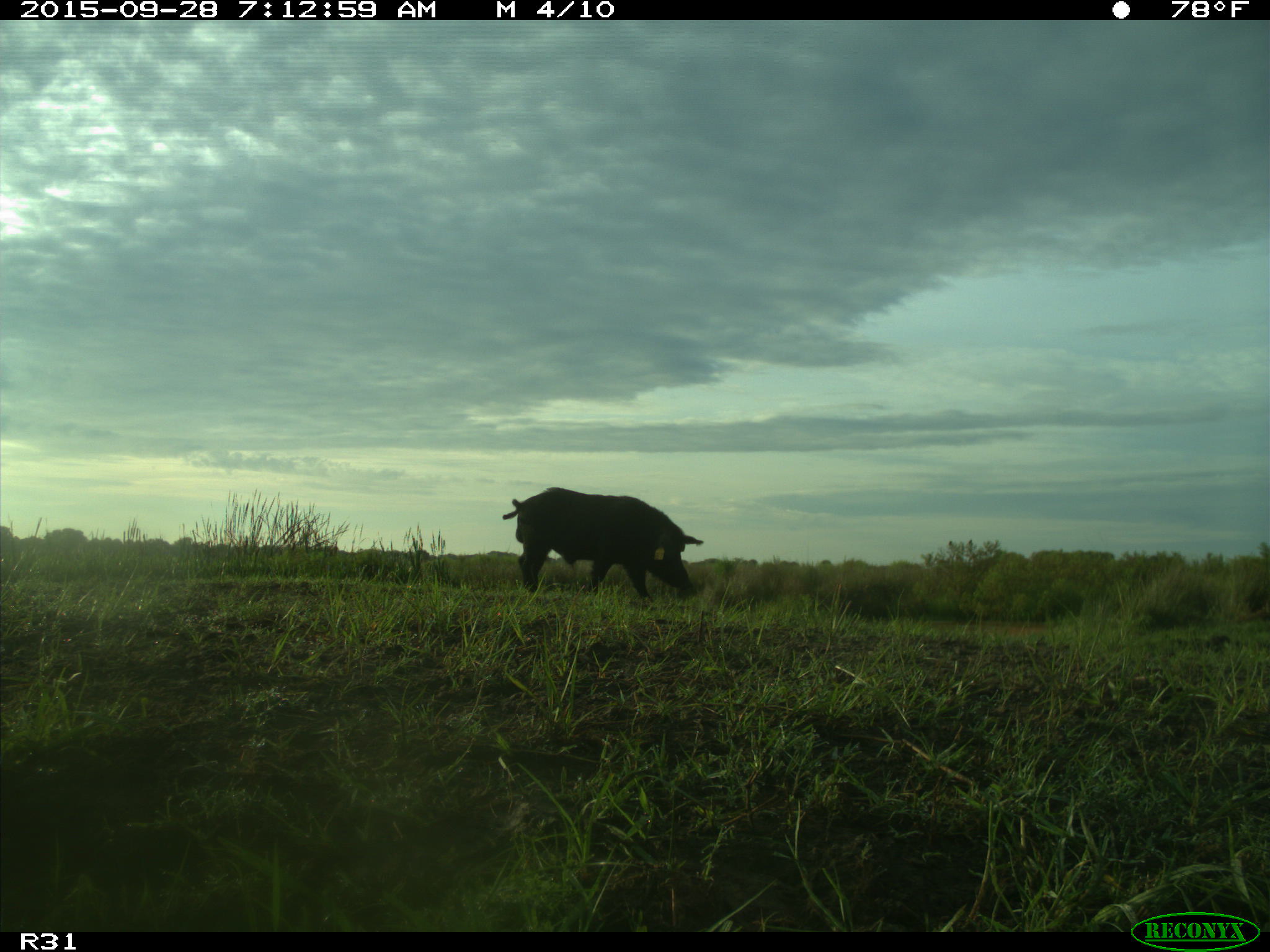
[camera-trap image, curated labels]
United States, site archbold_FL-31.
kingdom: Animalia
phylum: Chordata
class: Mammalia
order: Artiodactyla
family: Suidae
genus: Sus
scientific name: Sus scrofa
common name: wild boar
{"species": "Sus scrofa (wild boar)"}